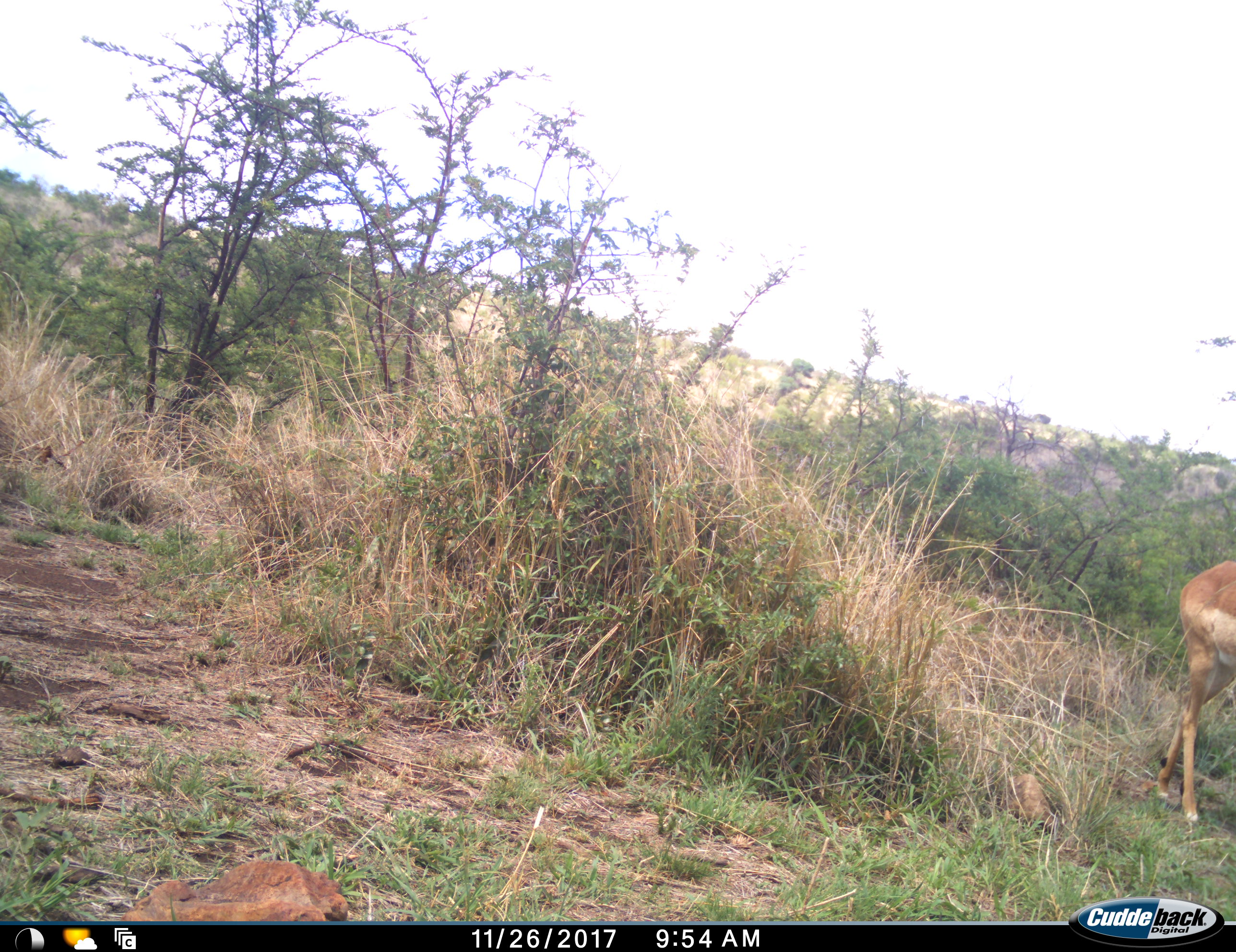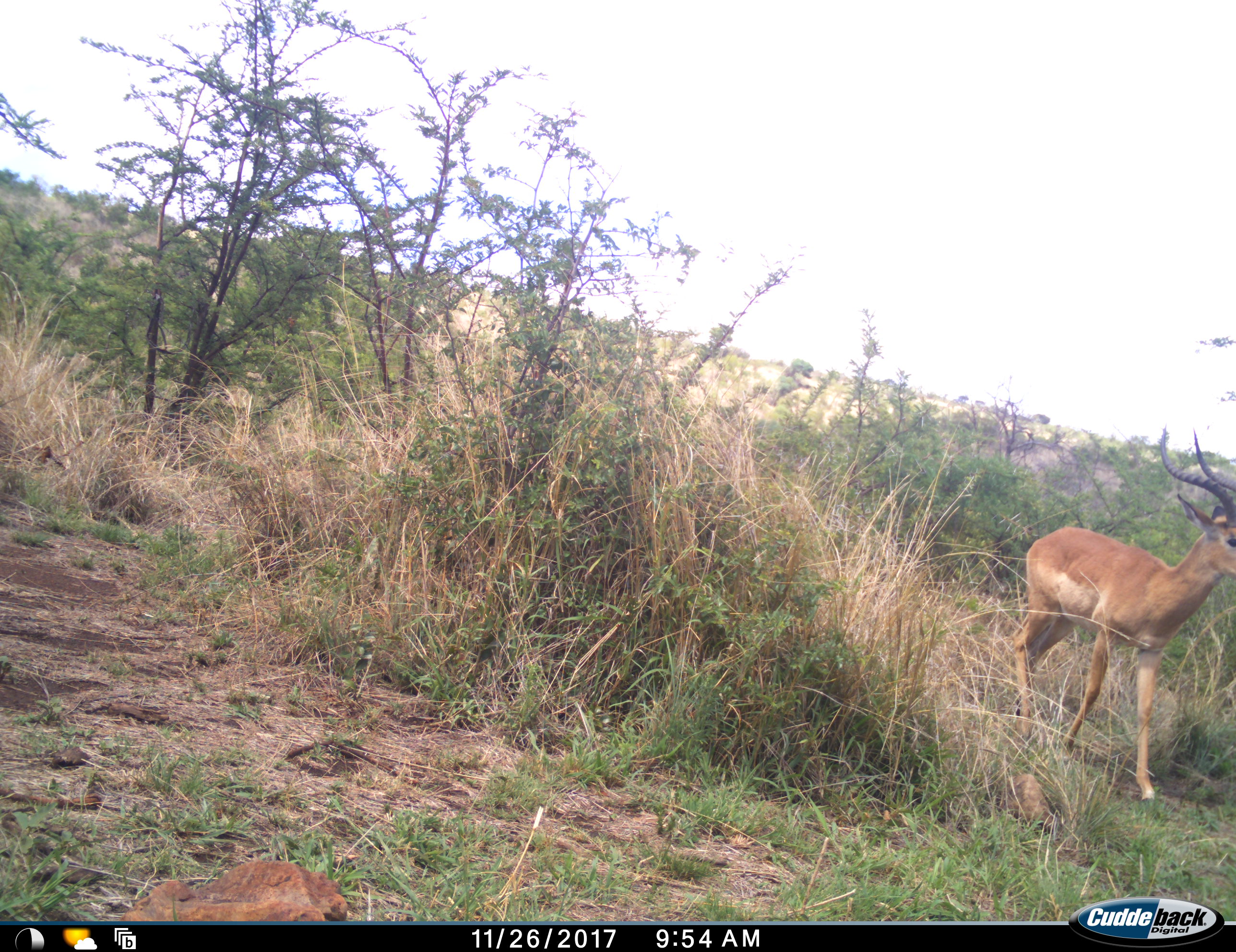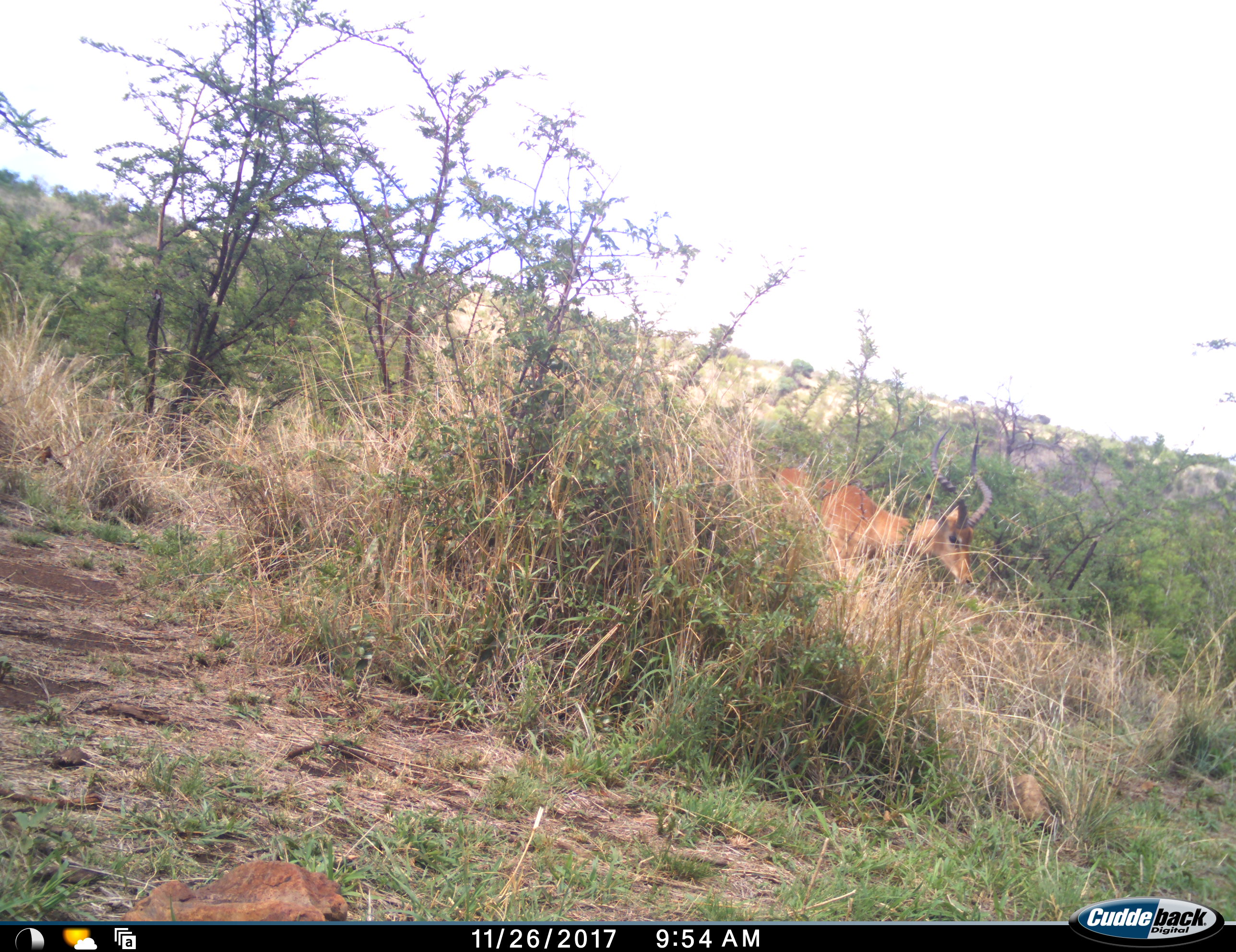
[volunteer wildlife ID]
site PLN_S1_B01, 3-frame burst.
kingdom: Animalia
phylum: Chordata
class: Mammalia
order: Artiodactyla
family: Bovidae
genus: Aepyceros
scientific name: Aepyceros melampus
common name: impala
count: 1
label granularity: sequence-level